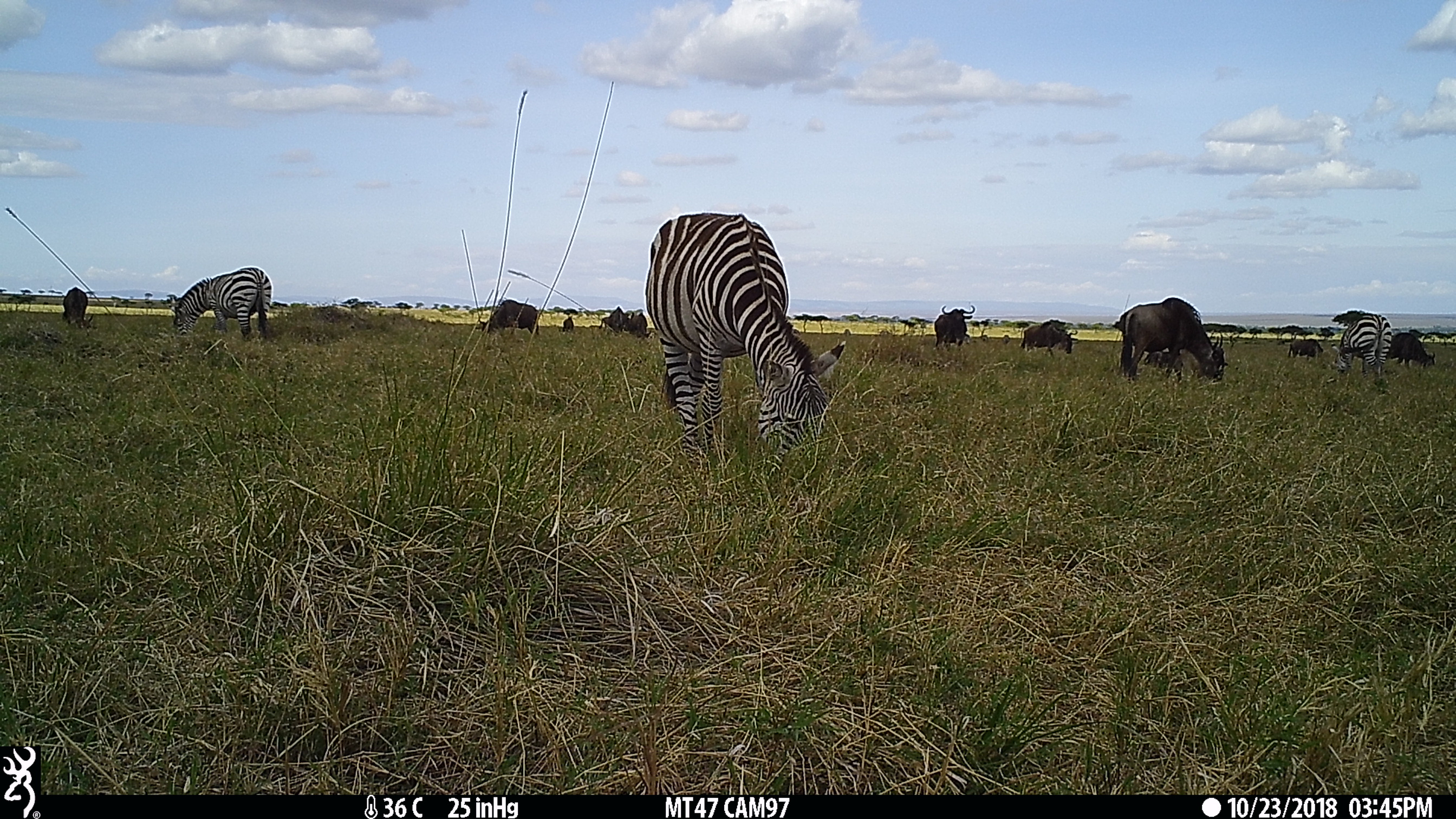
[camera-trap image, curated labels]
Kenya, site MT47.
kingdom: Animalia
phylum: Chordata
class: Mammalia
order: Perissodactyla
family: Equidae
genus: Equus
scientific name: Equus quagga burchellii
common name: burchell's zebra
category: zebra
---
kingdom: Animalia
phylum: Chordata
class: Mammalia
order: Artiodactyla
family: Bovidae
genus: Connochaetes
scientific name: Connochaetes taurinus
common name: blue wildebeest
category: wildebeest